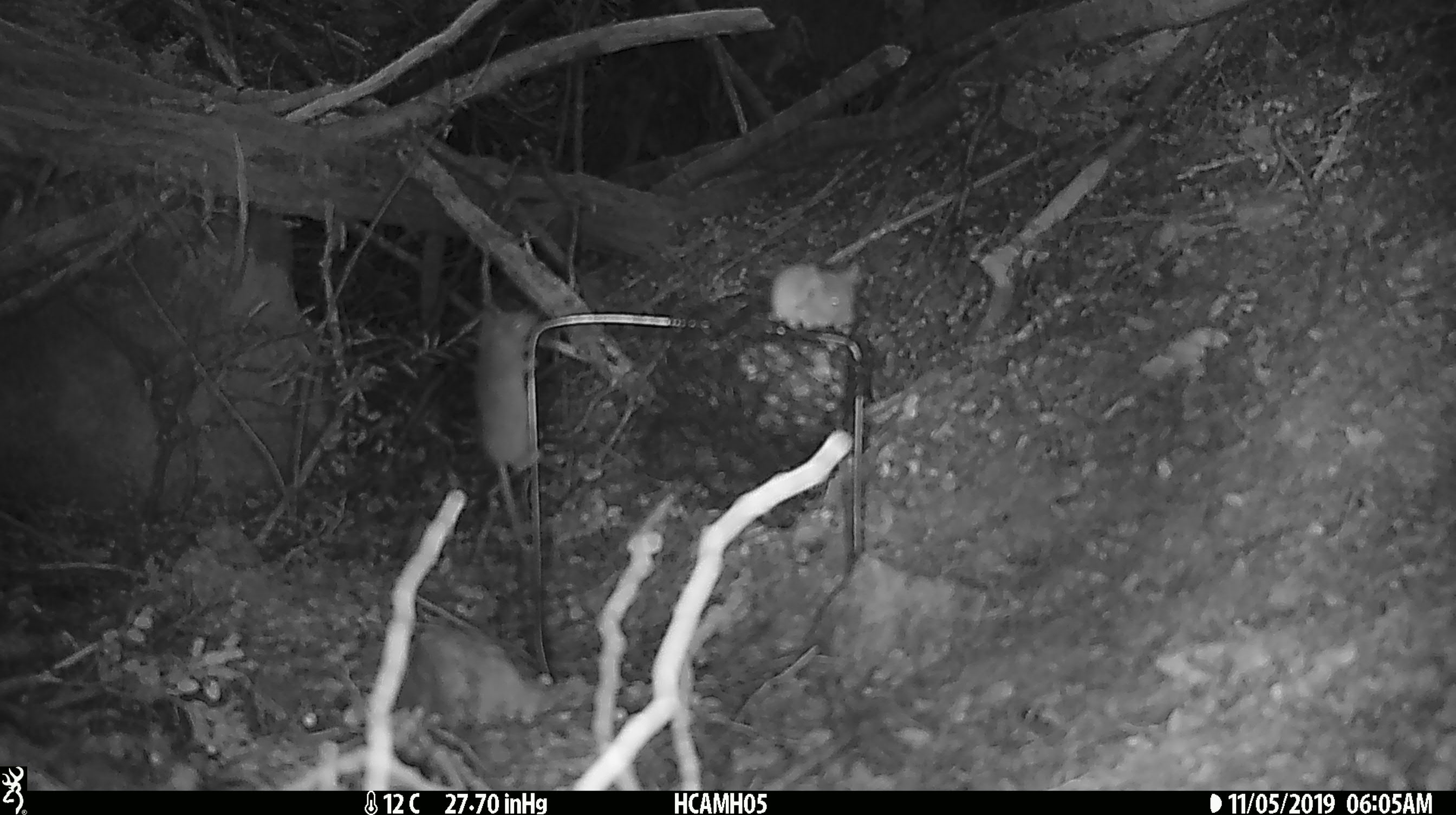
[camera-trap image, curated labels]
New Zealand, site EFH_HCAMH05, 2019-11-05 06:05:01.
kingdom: Animalia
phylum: Chordata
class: Mammalia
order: Rodentia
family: Muridae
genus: Mus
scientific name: Mus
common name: mouse